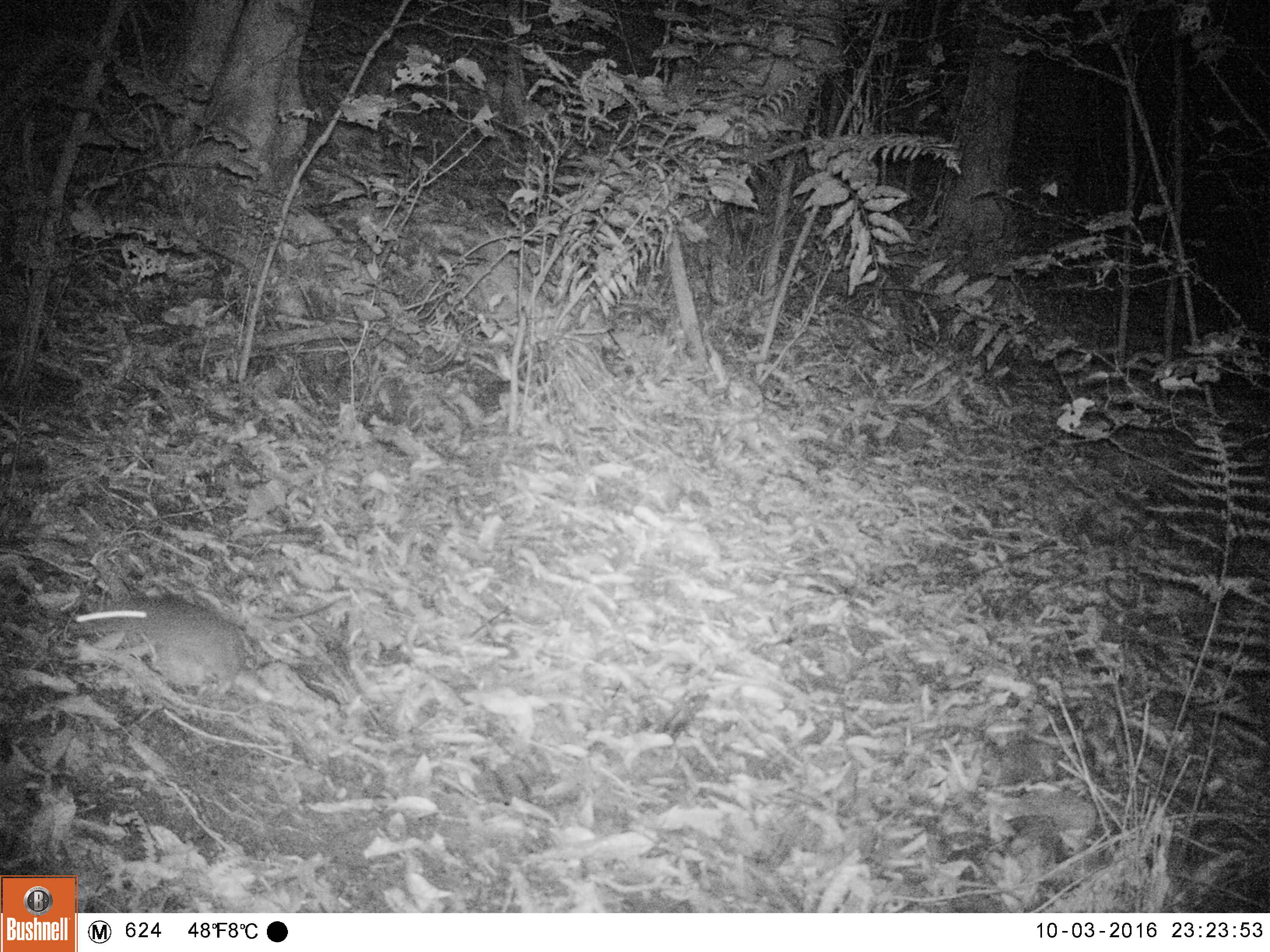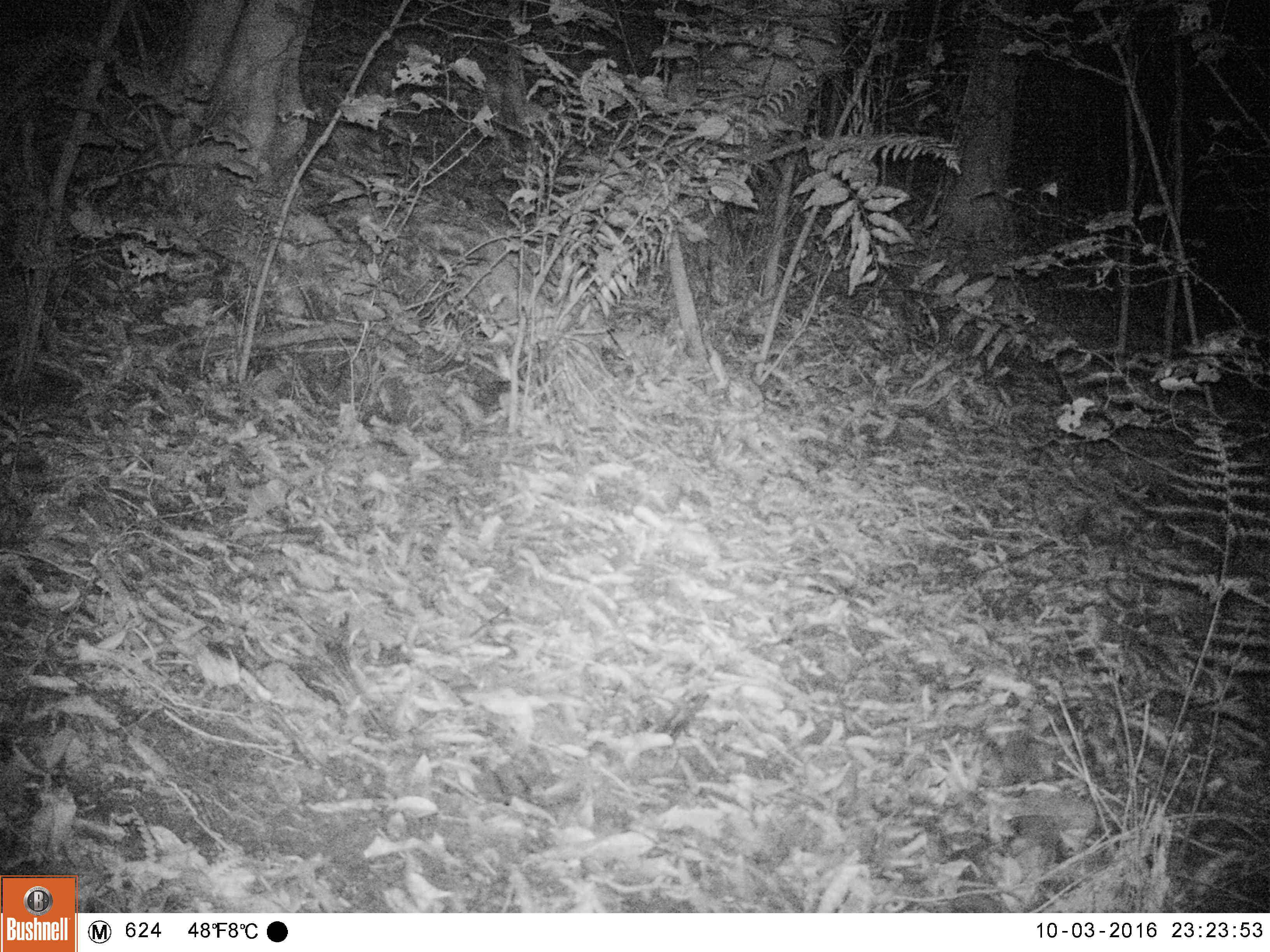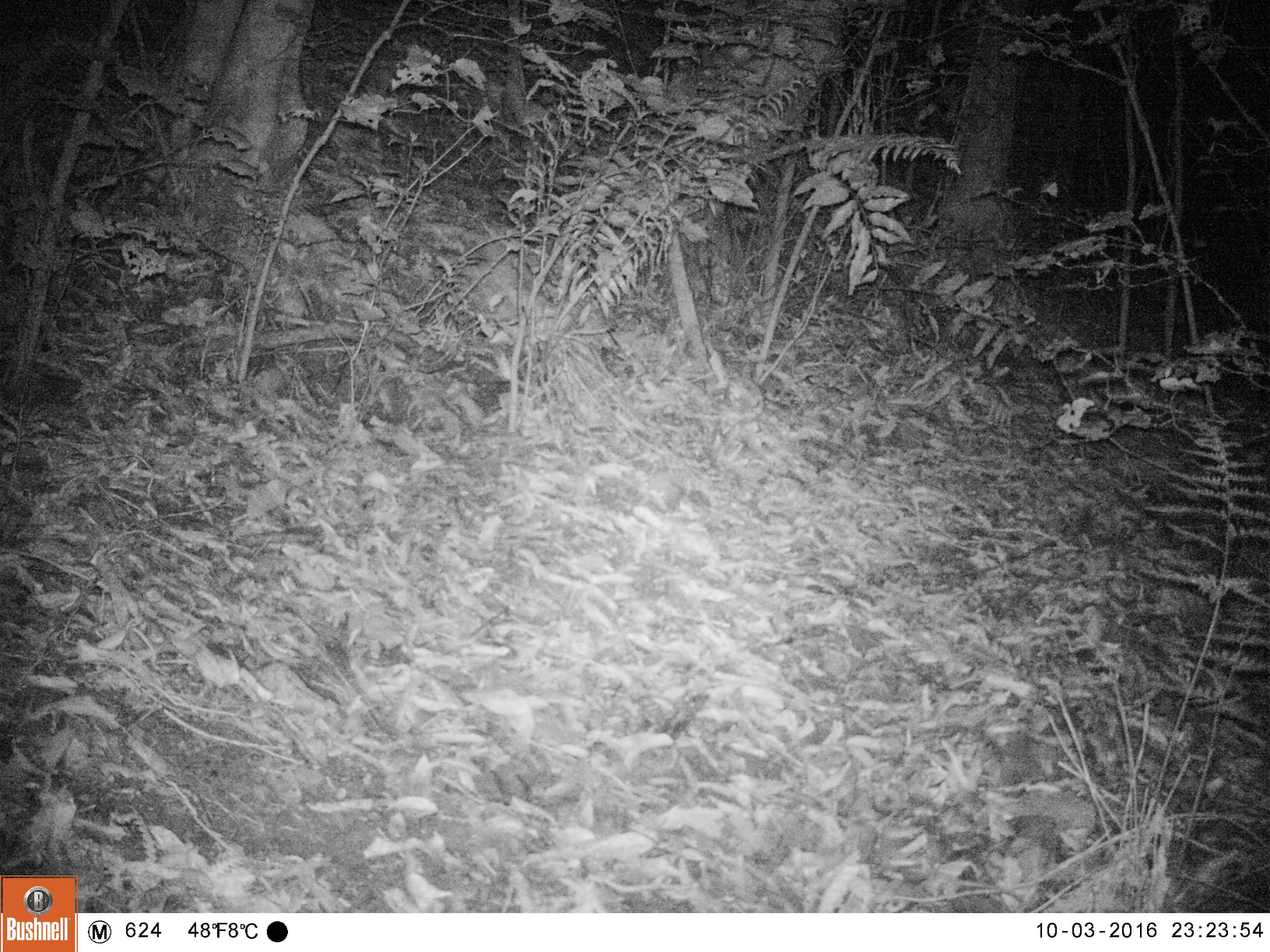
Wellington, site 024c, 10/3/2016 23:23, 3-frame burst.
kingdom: Animalia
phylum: Chordata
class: Mammalia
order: Rodentia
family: Muridae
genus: Rattus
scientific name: Rattus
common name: rat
Rat (Rattus).